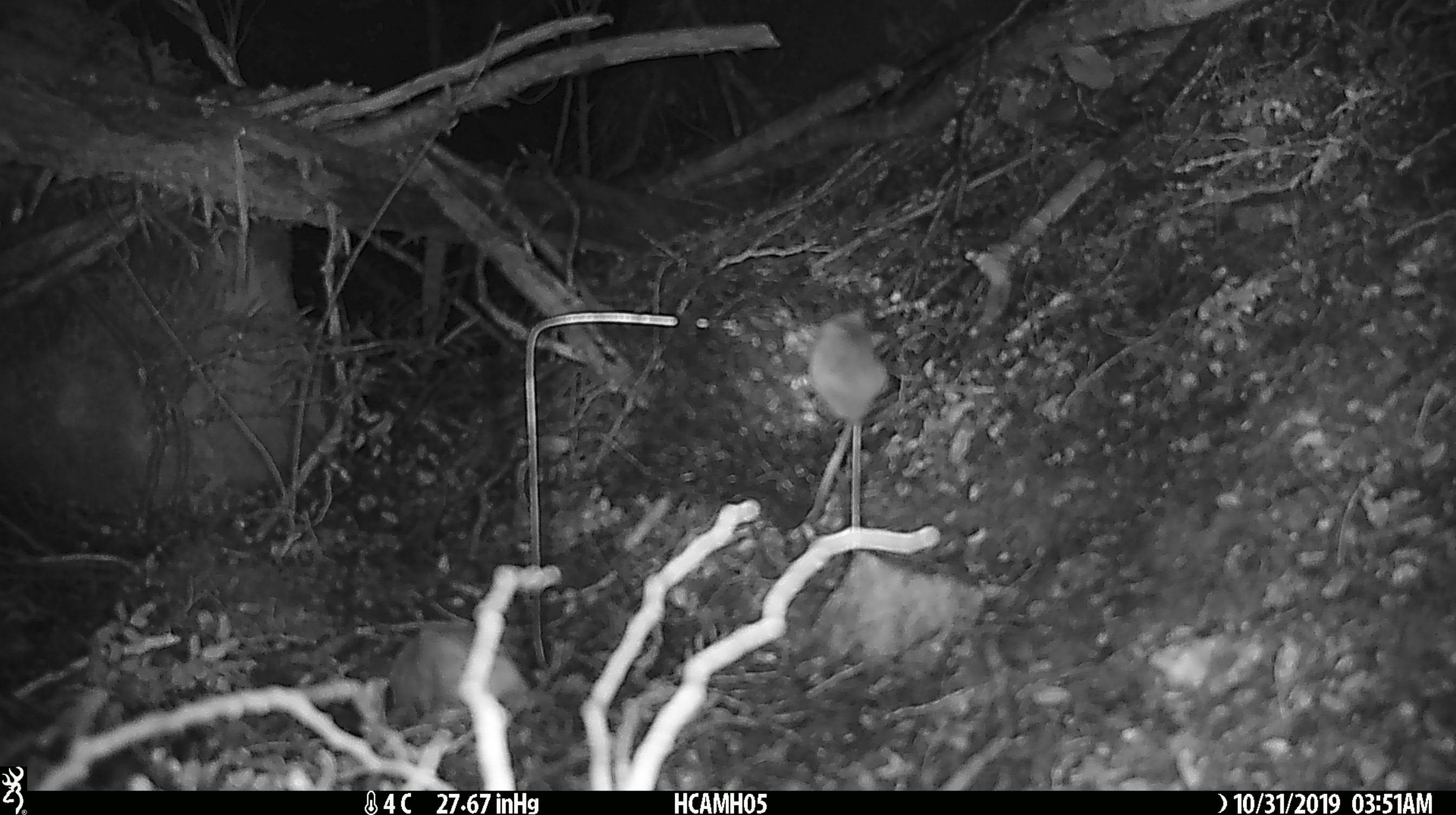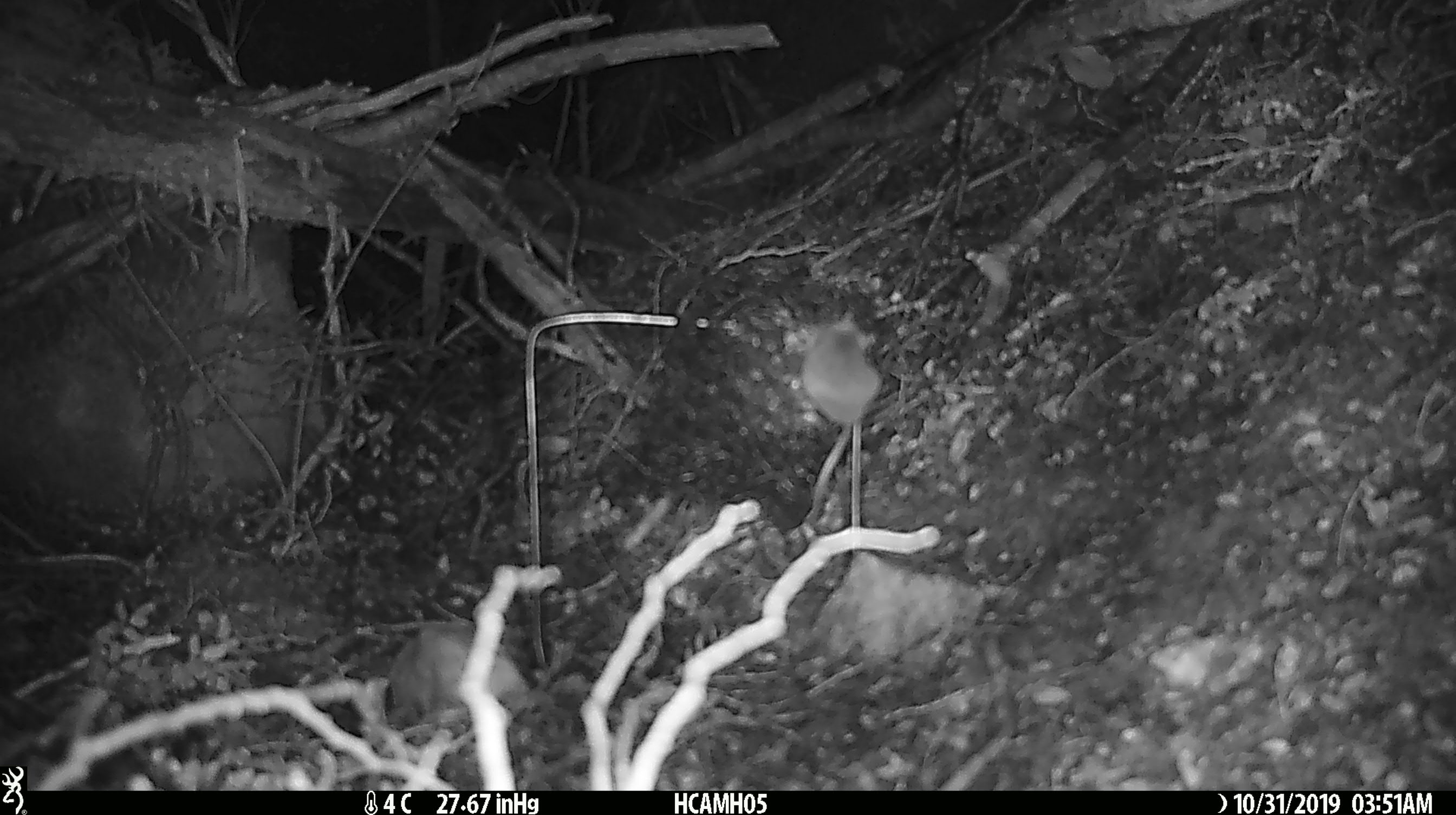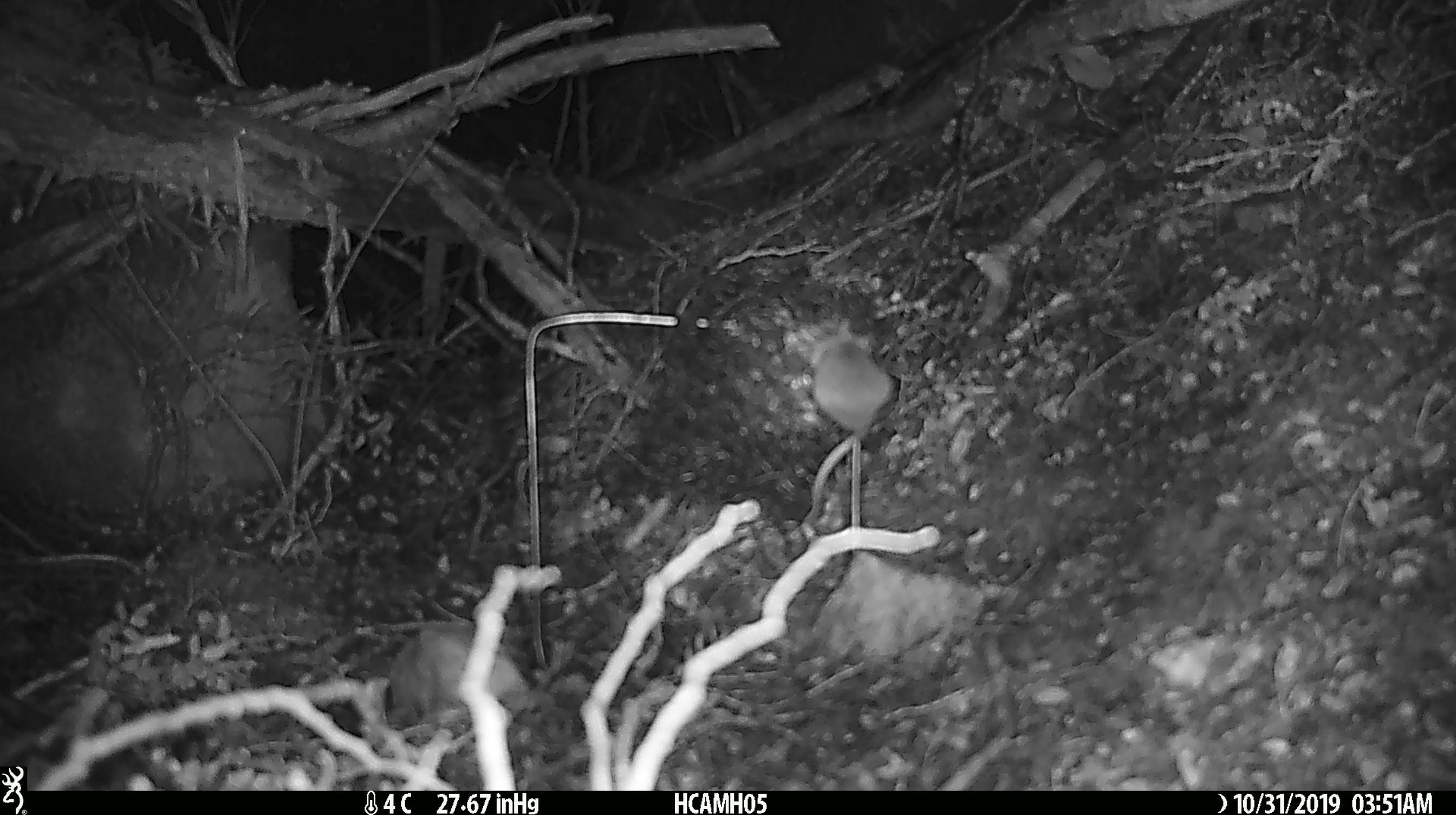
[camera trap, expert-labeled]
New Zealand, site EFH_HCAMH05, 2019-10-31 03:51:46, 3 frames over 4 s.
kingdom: Animalia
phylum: Chordata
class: Mammalia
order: Rodentia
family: Muridae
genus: Mus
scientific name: Mus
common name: mouse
Mouse (Mus).